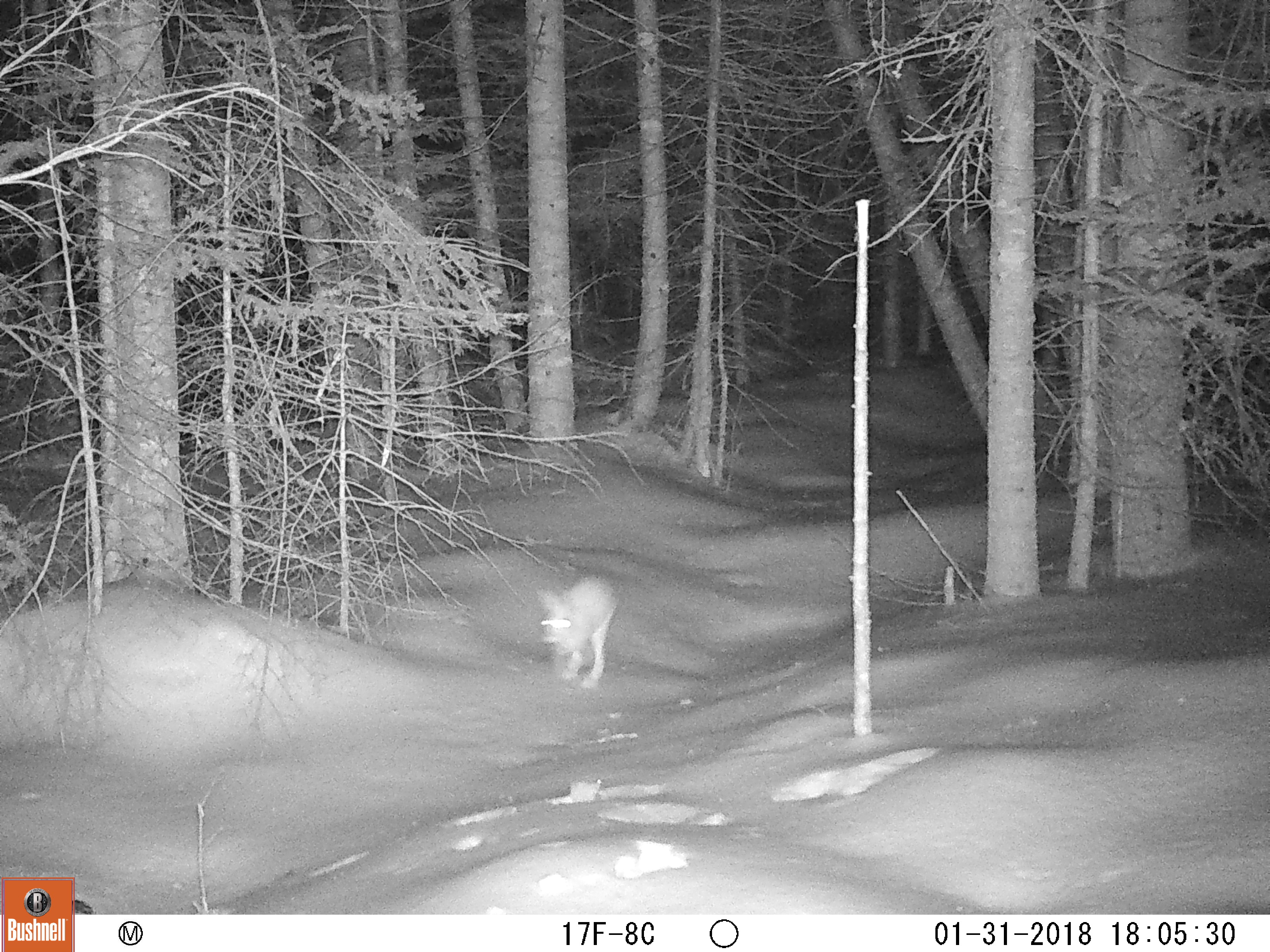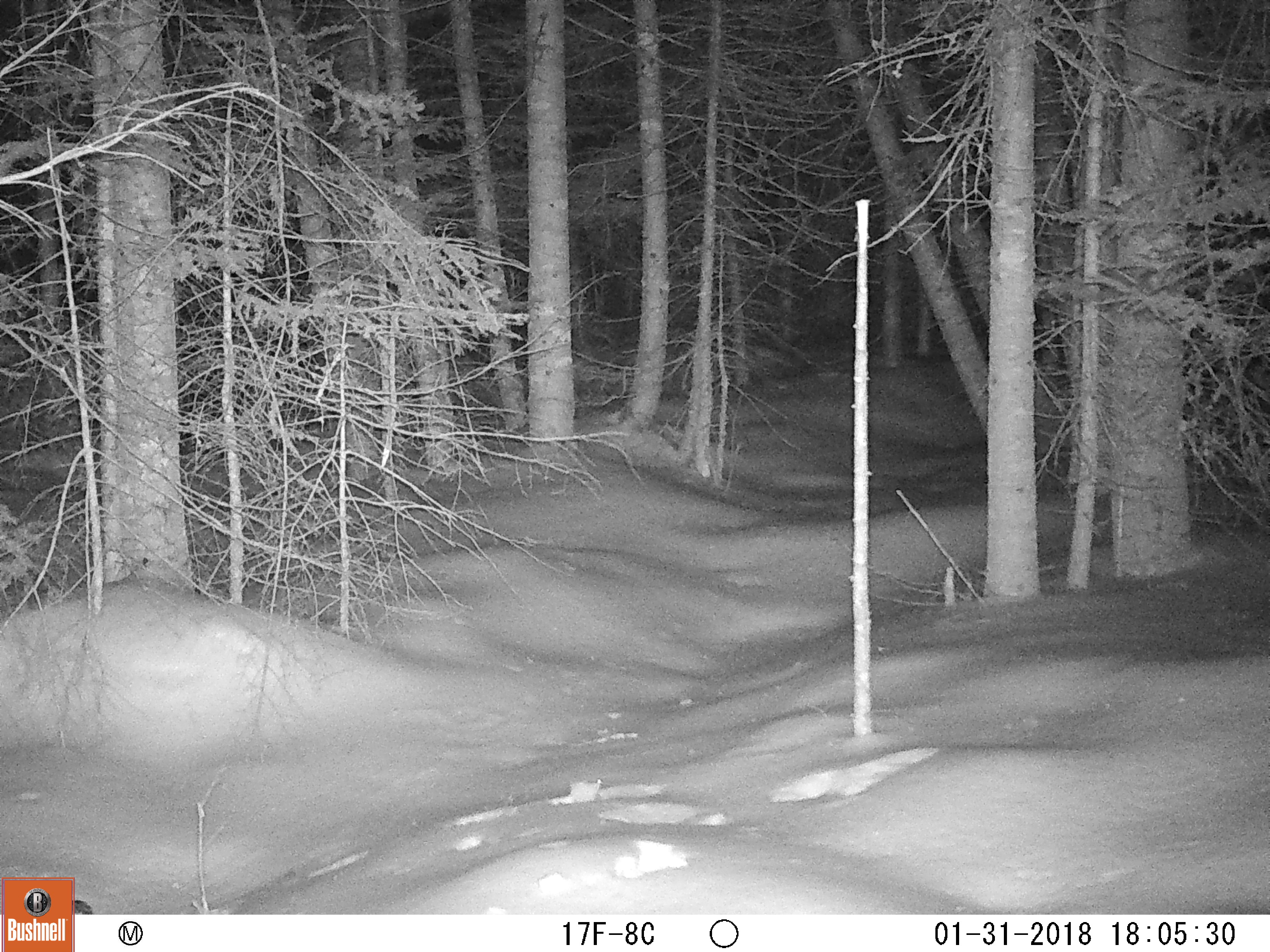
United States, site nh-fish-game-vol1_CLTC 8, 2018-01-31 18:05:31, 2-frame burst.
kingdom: Animalia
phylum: Chordata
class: Mammalia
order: Lagomorpha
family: Leporidae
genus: Lepus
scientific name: Lepus americanus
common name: snowshoe hare